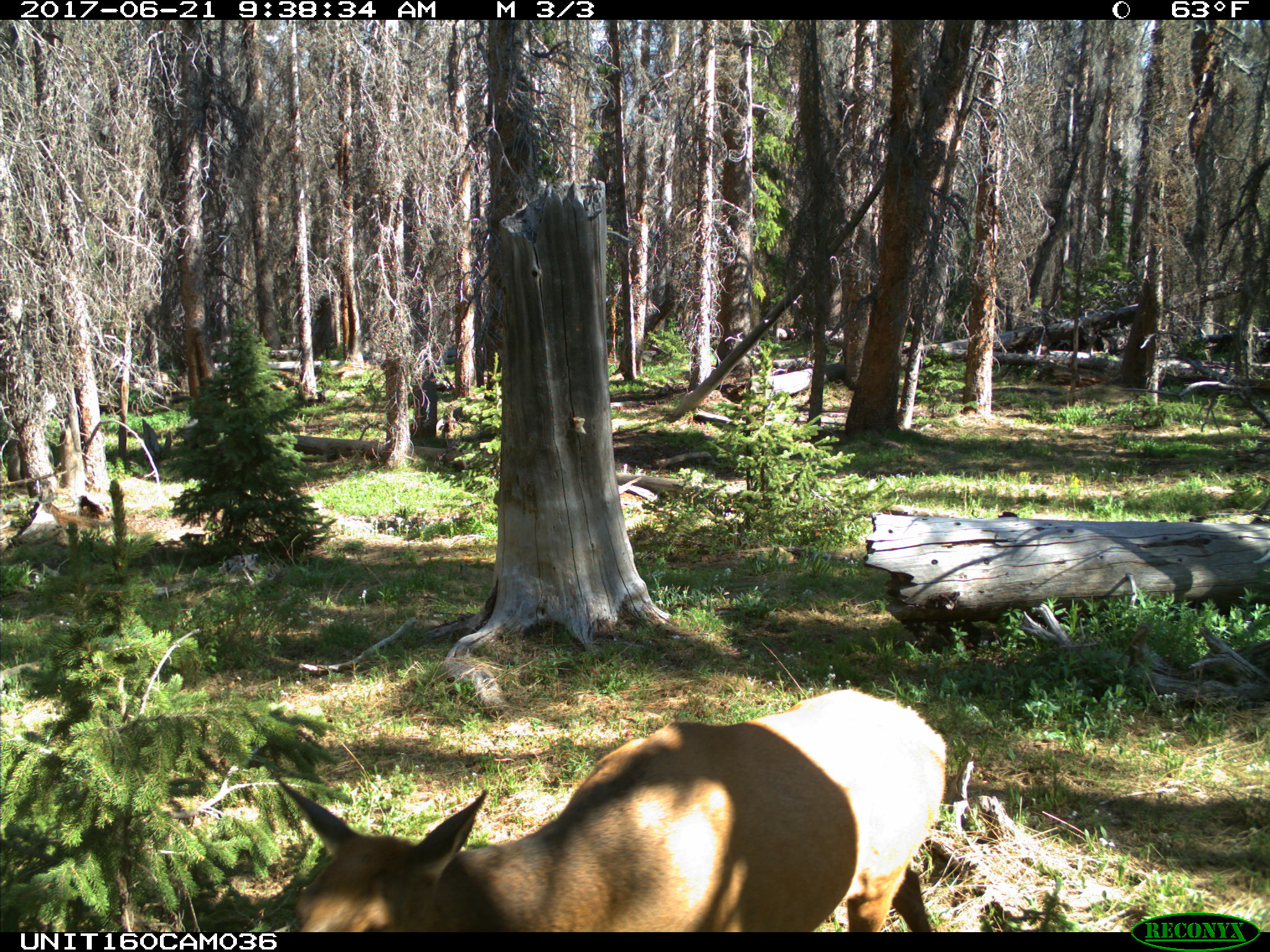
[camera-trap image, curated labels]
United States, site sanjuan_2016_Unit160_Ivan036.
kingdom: Animalia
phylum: Chordata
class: Mammalia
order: Artiodactyla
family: Cervidae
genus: Cervus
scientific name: Cervus elaphus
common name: red deer